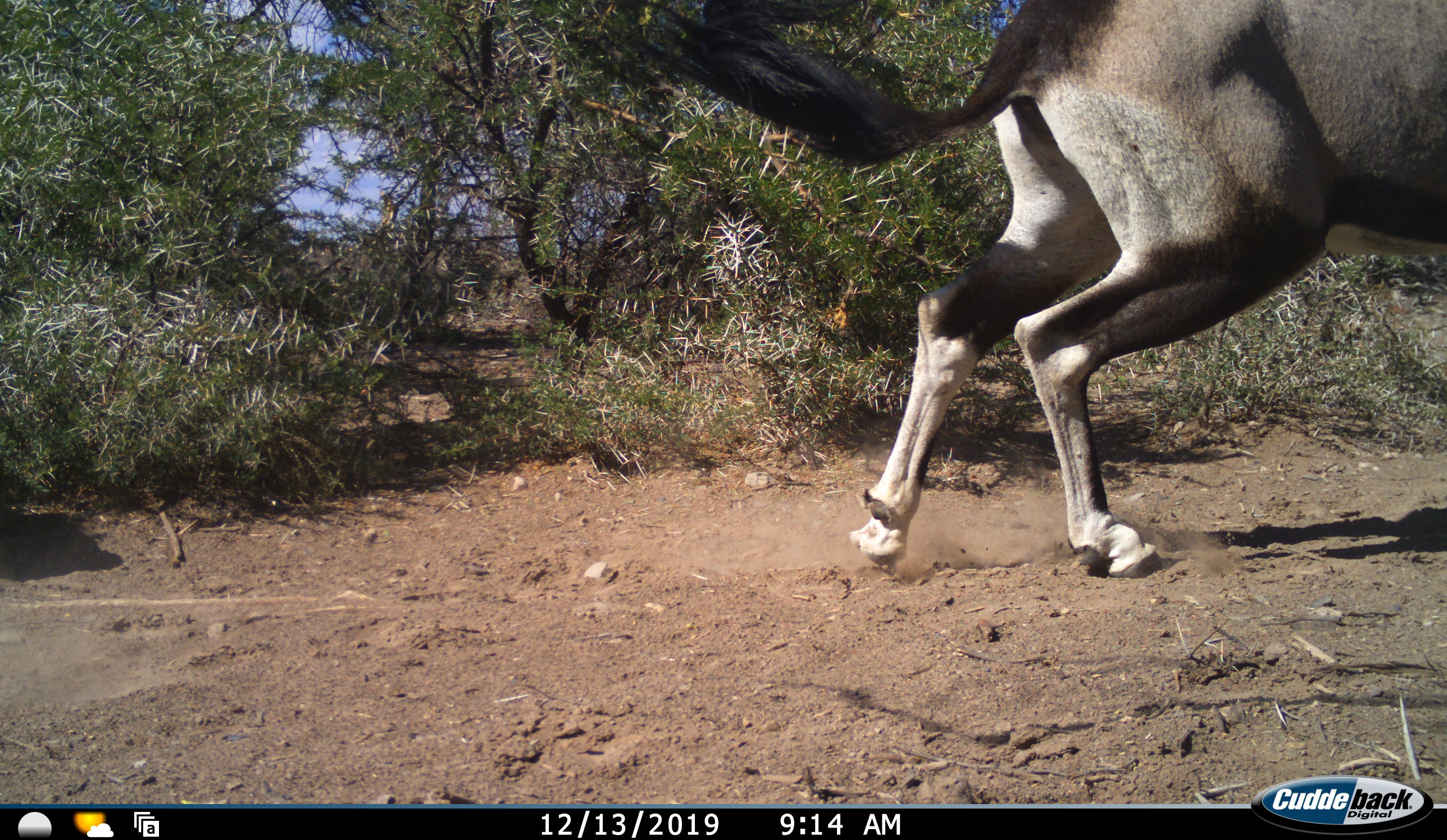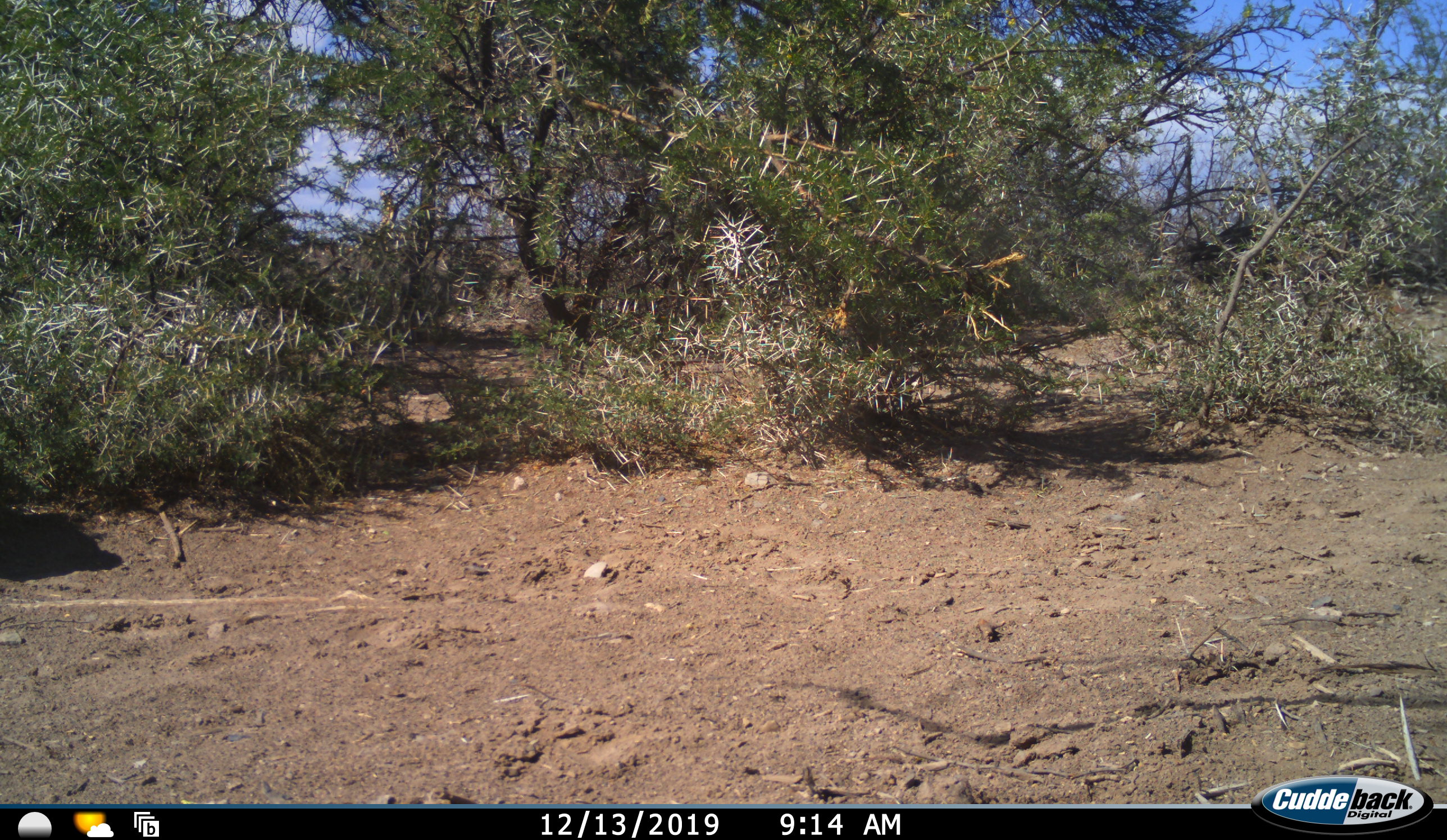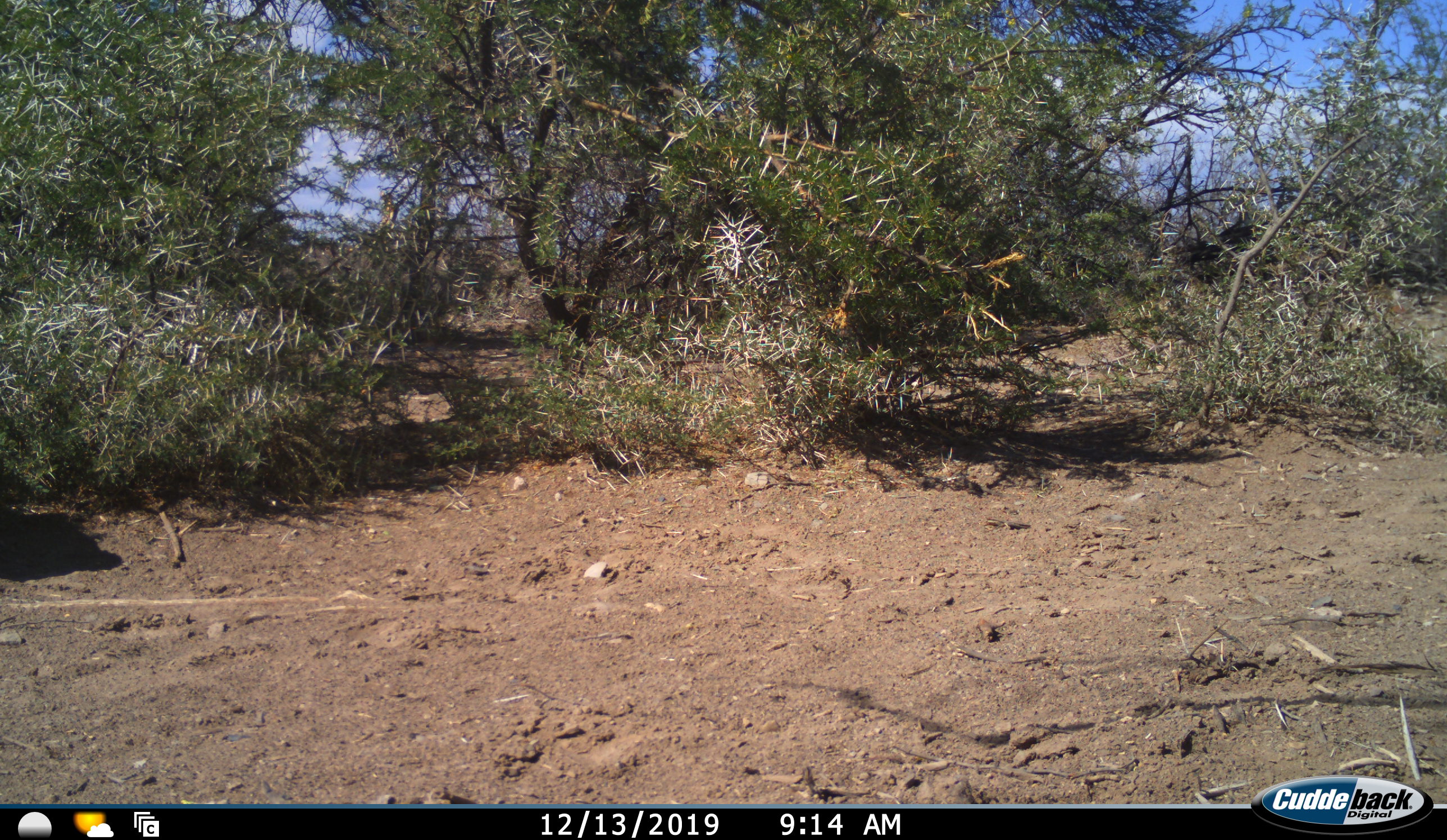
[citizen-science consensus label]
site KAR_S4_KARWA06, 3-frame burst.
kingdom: Animalia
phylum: Chordata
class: Mammalia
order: Artiodactyla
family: Bovidae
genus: Oryx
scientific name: Oryx gazella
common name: gemsbok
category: oryx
Oryx (gemsbok) (Oryx gazella), count 1. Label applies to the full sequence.